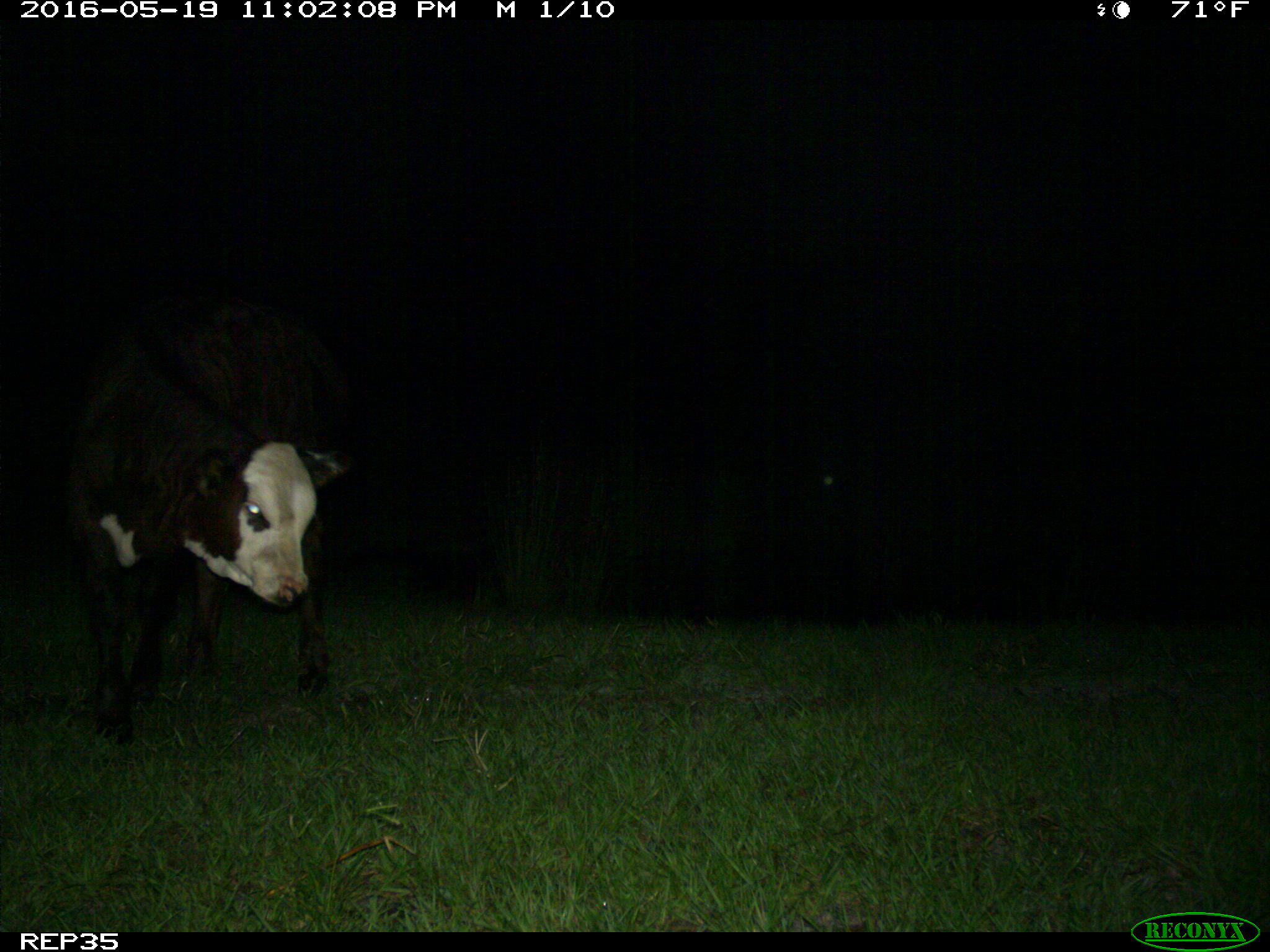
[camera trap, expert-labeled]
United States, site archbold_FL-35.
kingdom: Animalia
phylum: Chordata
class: Mammalia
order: Artiodactyla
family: Bovidae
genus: Bos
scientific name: Bos taurus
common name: domestic cow